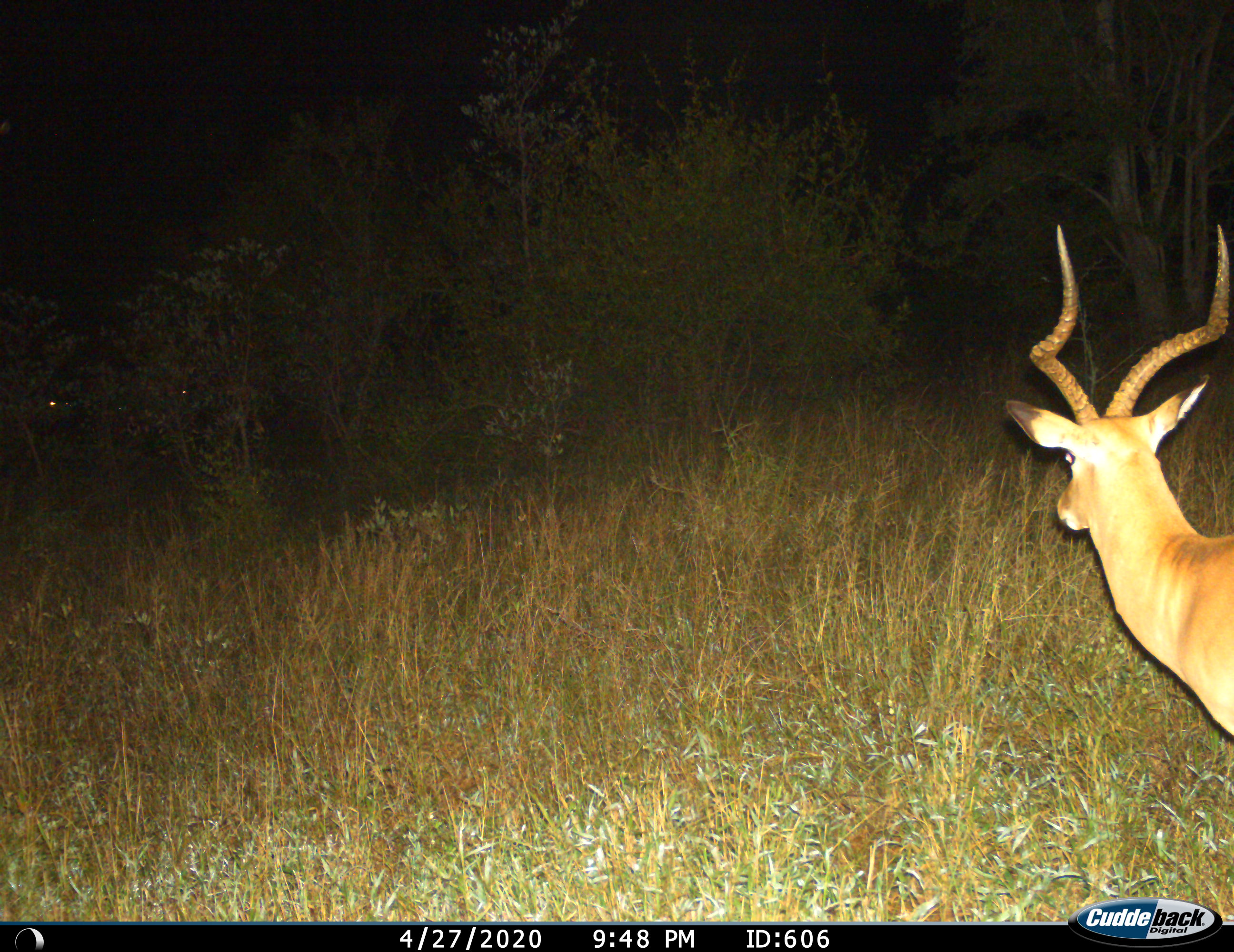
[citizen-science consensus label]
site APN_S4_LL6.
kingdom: Animalia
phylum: Chordata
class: Mammalia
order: Artiodactyla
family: Bovidae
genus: Aepyceros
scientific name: Aepyceros melampus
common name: impala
Impala (Aepyceros melampus), count 1. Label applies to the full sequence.